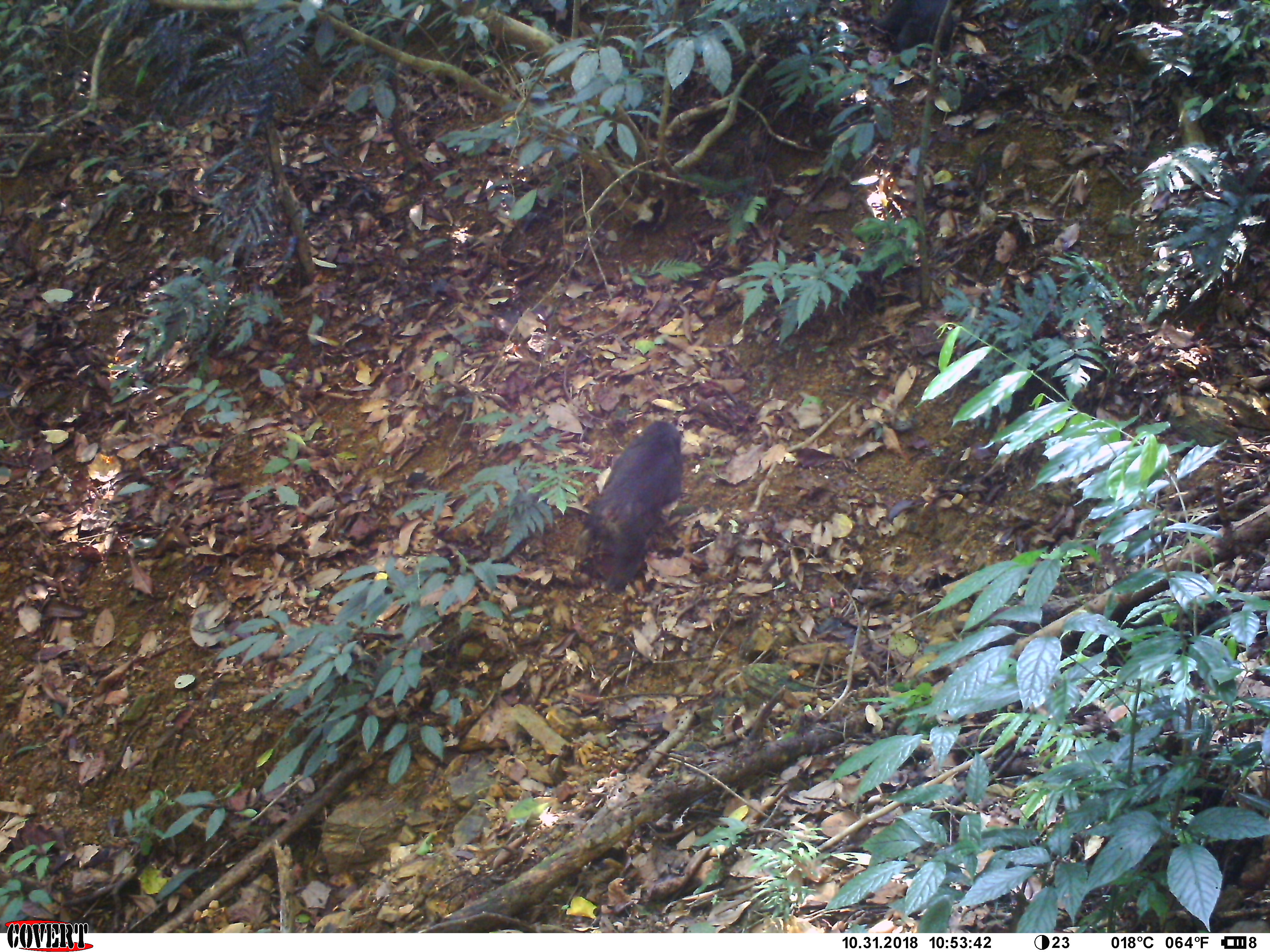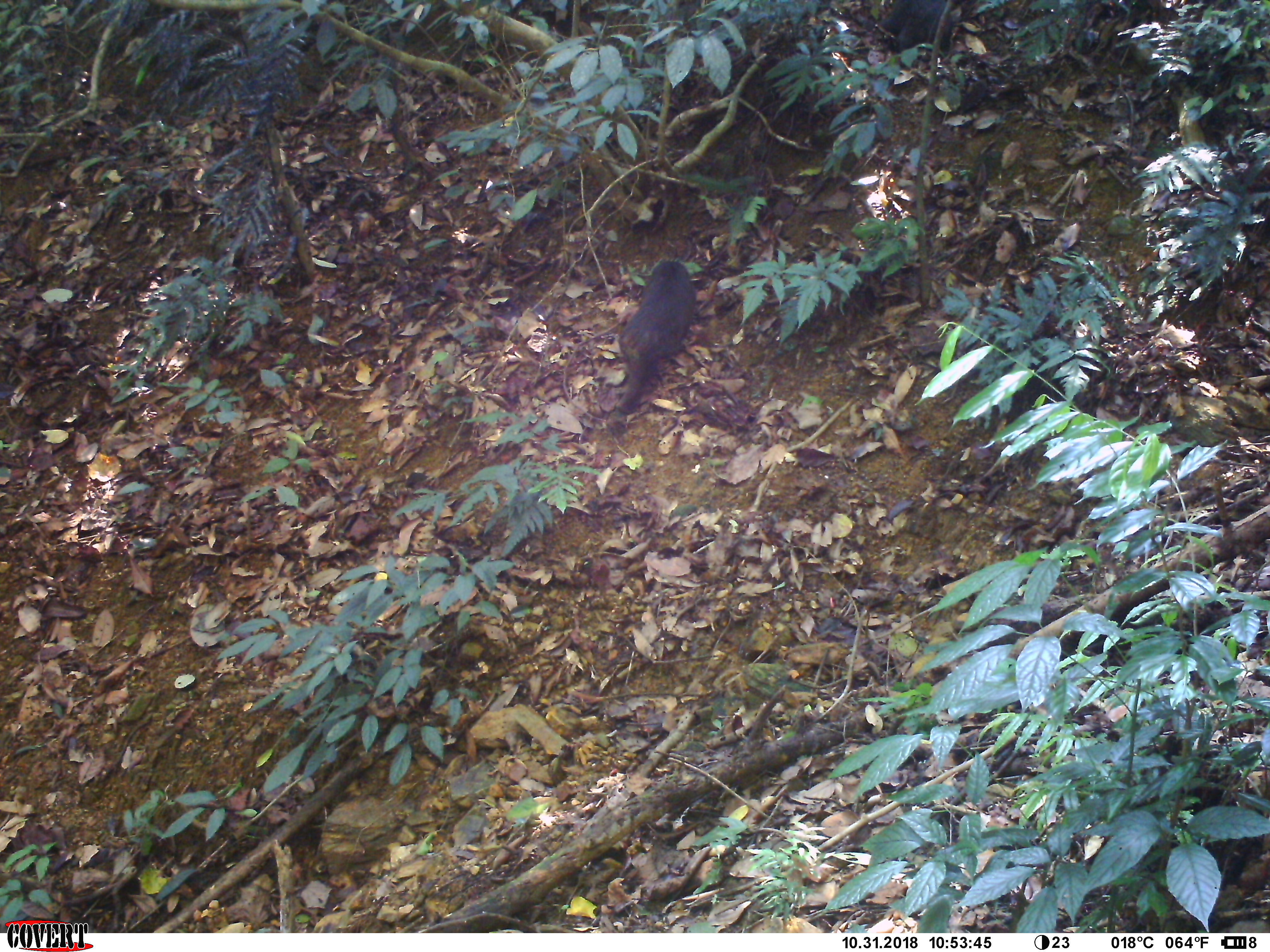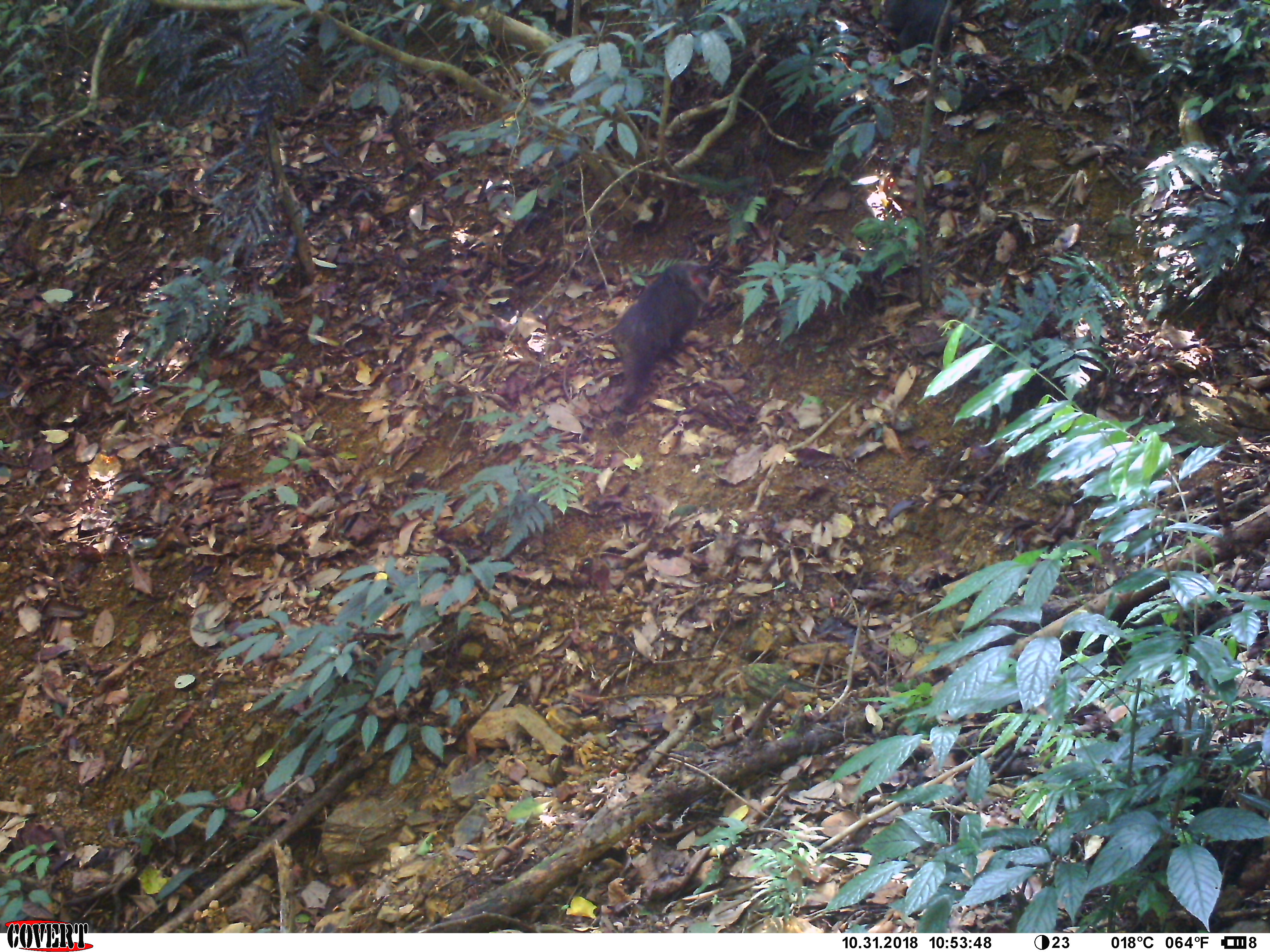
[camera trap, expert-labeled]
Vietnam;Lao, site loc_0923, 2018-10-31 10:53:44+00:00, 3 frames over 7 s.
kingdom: Animalia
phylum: Chordata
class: Mammalia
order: Primates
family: Cercopithecidae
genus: Macaca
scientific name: Macaca arctoides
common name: stump-tailed macaque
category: stump tailed macaque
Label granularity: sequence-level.